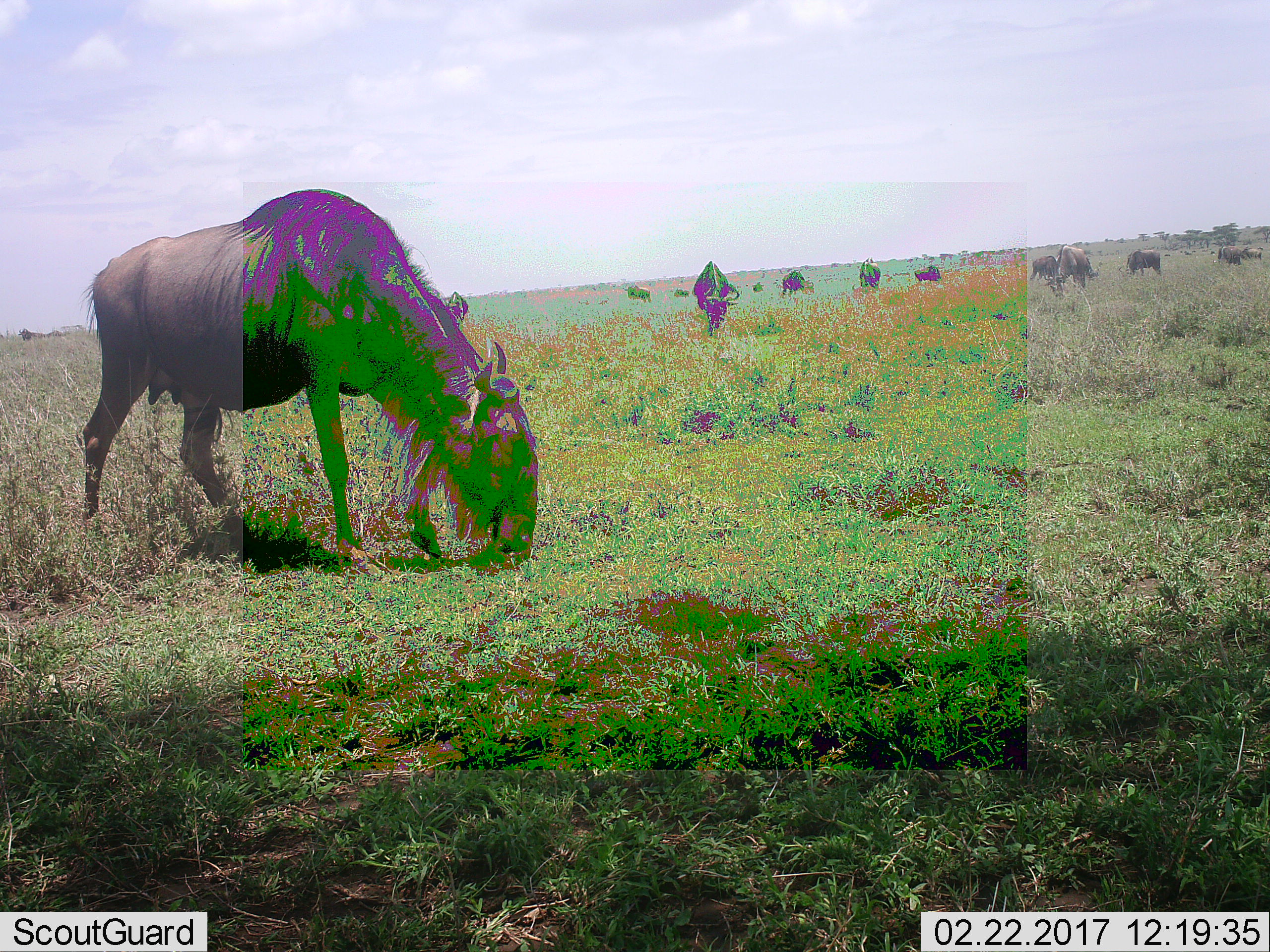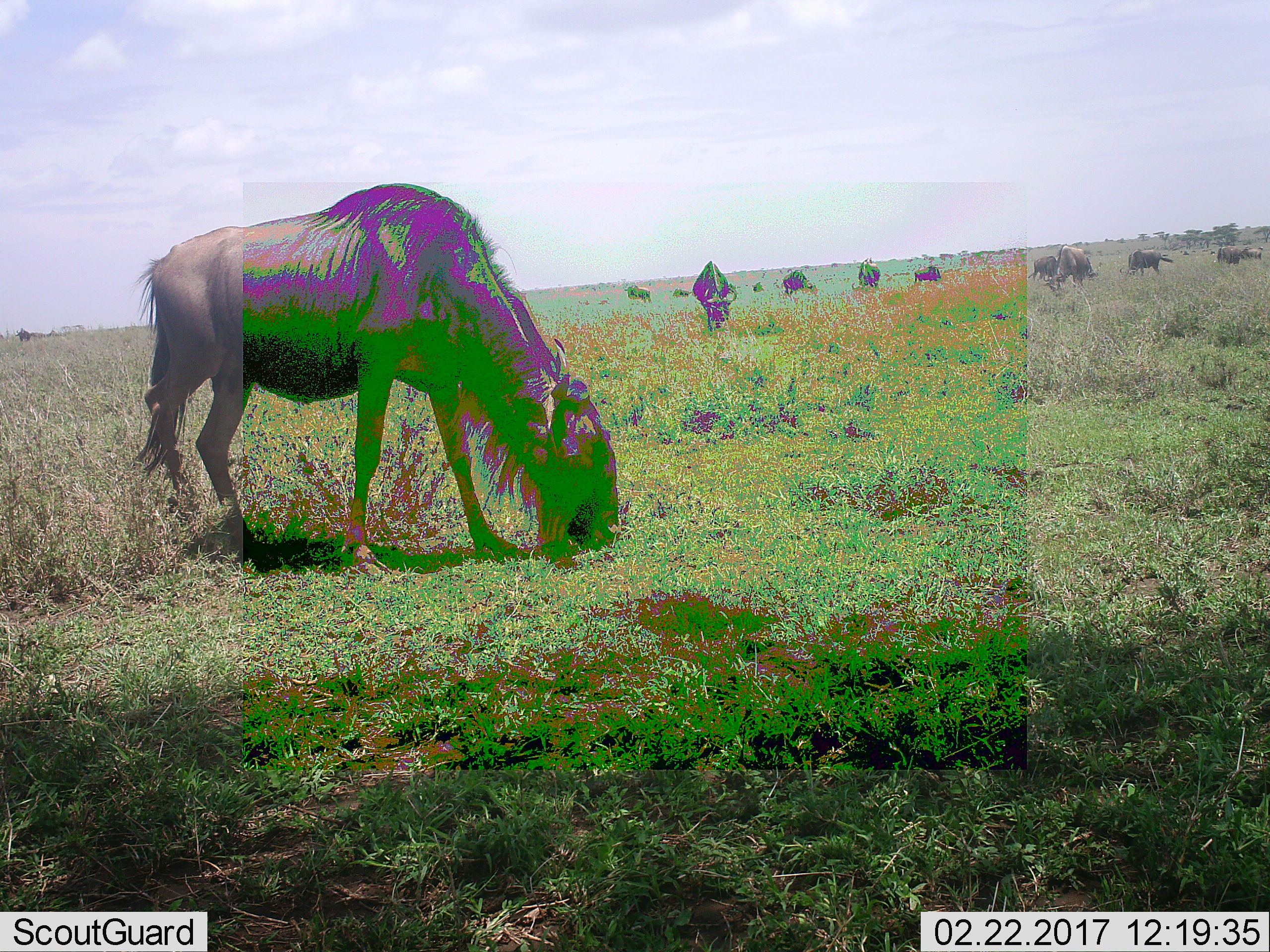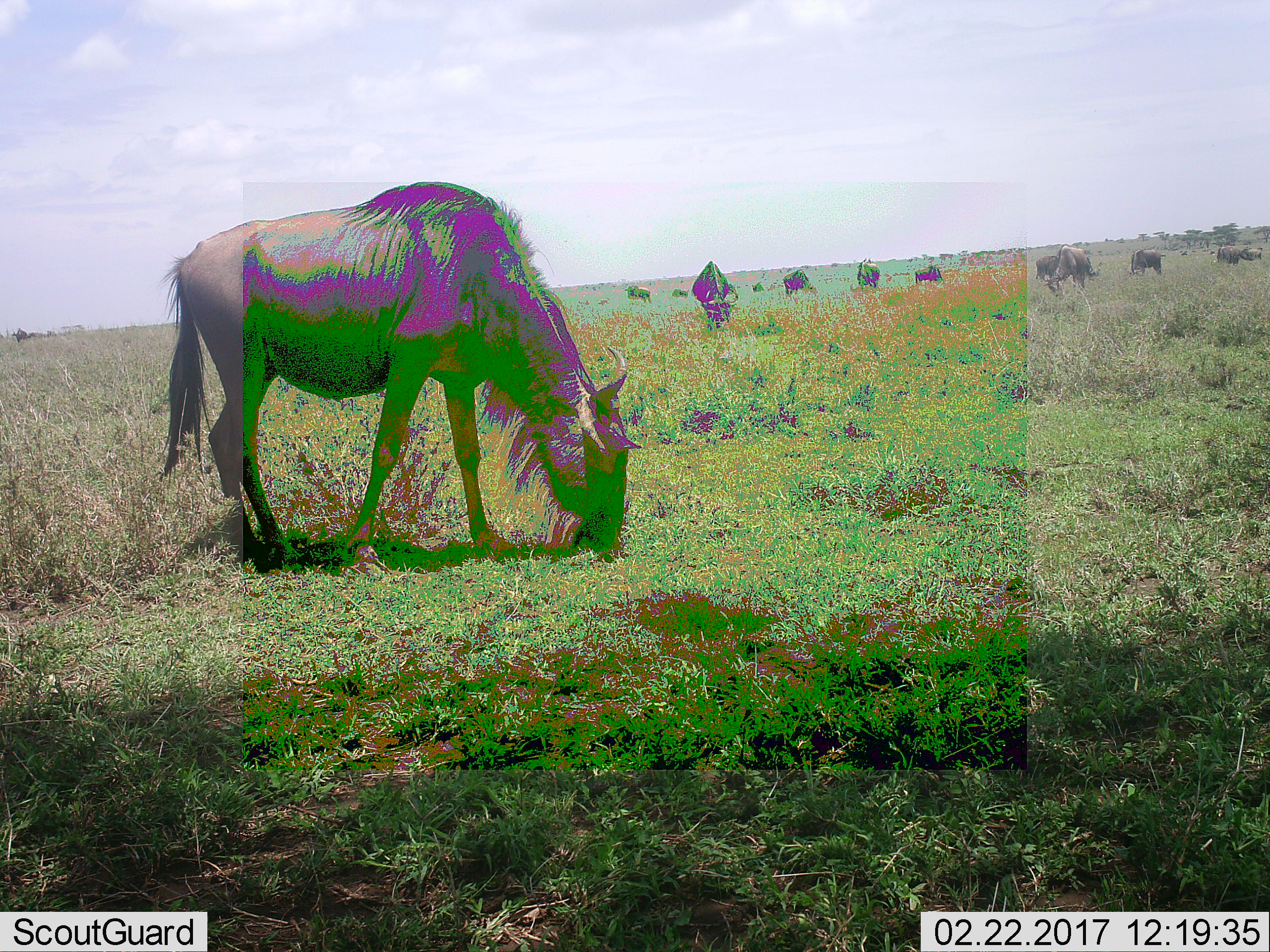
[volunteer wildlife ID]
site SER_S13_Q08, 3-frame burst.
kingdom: Animalia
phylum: Chordata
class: Mammalia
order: Artiodactyla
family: Bovidae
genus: Connochaetes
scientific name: Connochaetes taurinus taurinus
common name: blue wildebeest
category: wildebeestblue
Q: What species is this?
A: Wildebeestblue (blue wildebeest) (Connochaetes taurinus taurinus).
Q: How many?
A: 11-50.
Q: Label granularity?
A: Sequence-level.